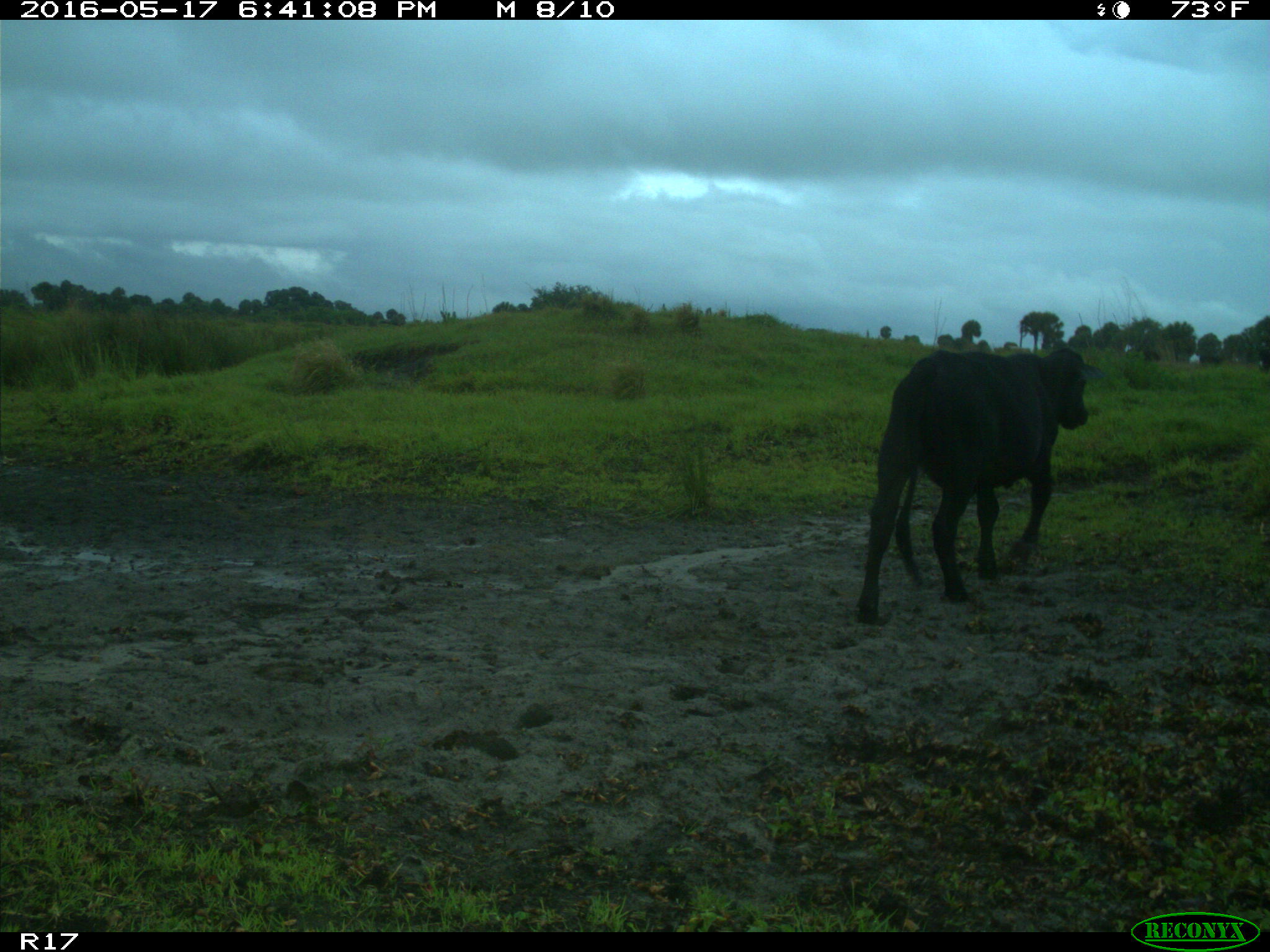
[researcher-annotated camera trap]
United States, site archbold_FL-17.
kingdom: Animalia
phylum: Chordata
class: Mammalia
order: Artiodactyla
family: Bovidae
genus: Bos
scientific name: Bos taurus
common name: domestic cow